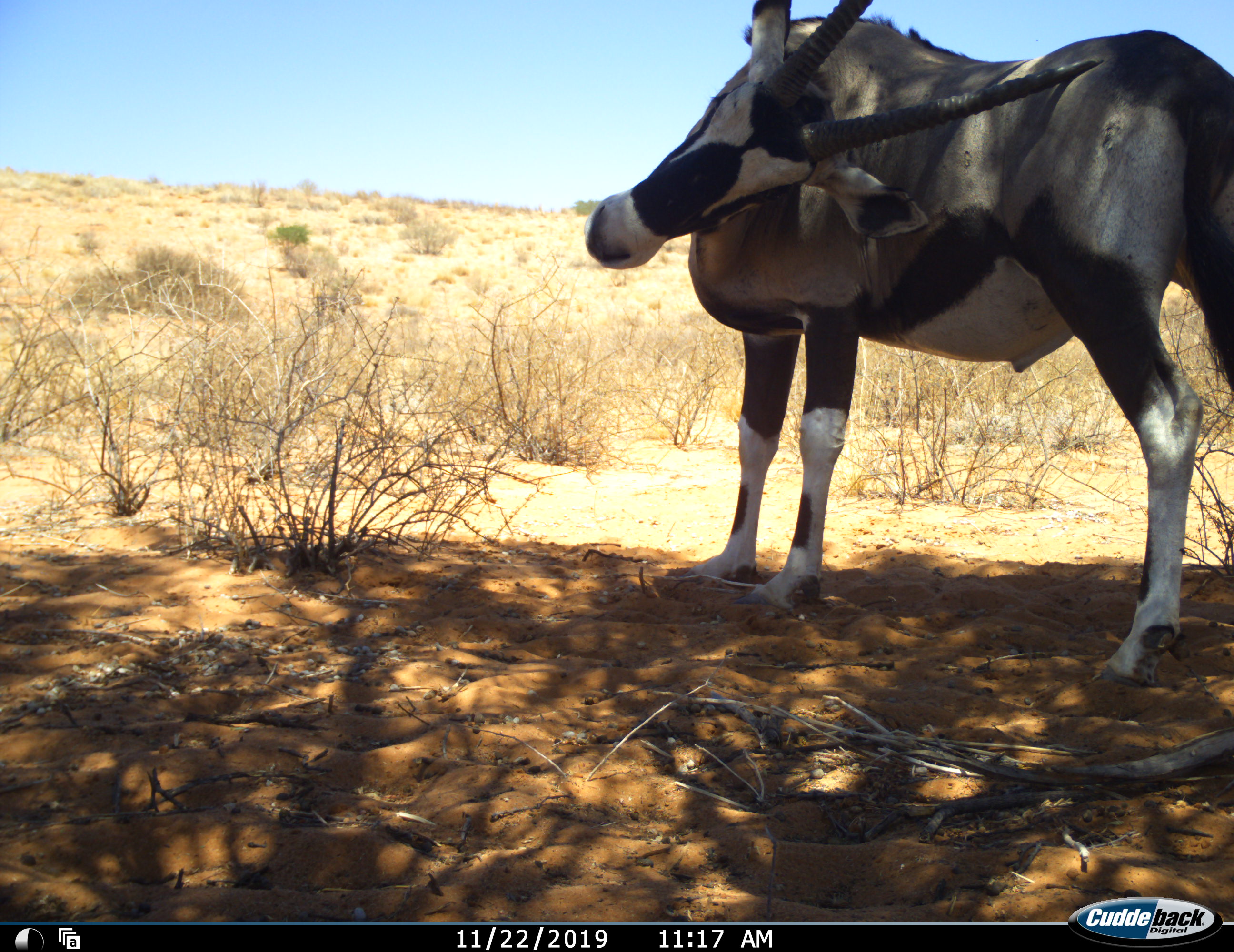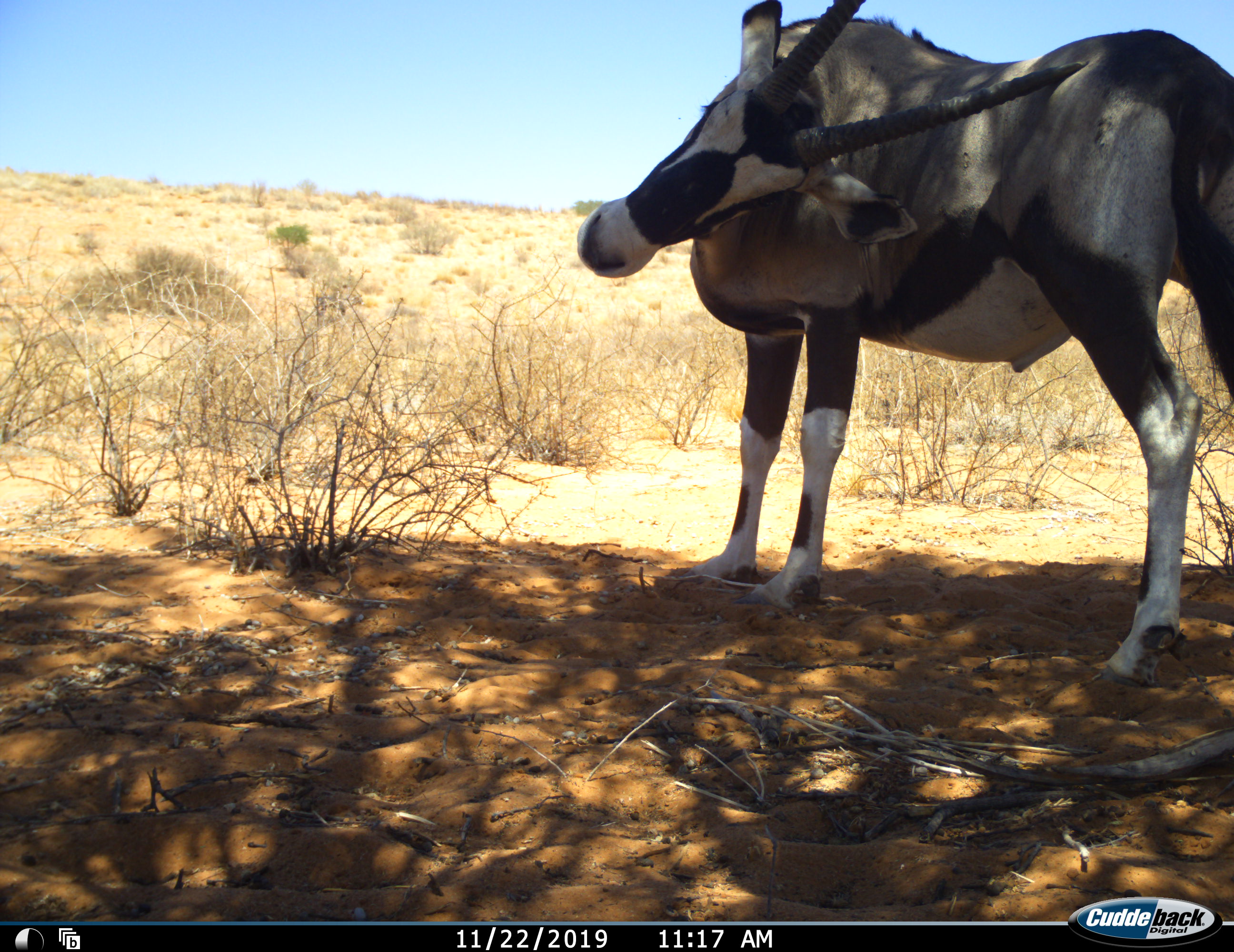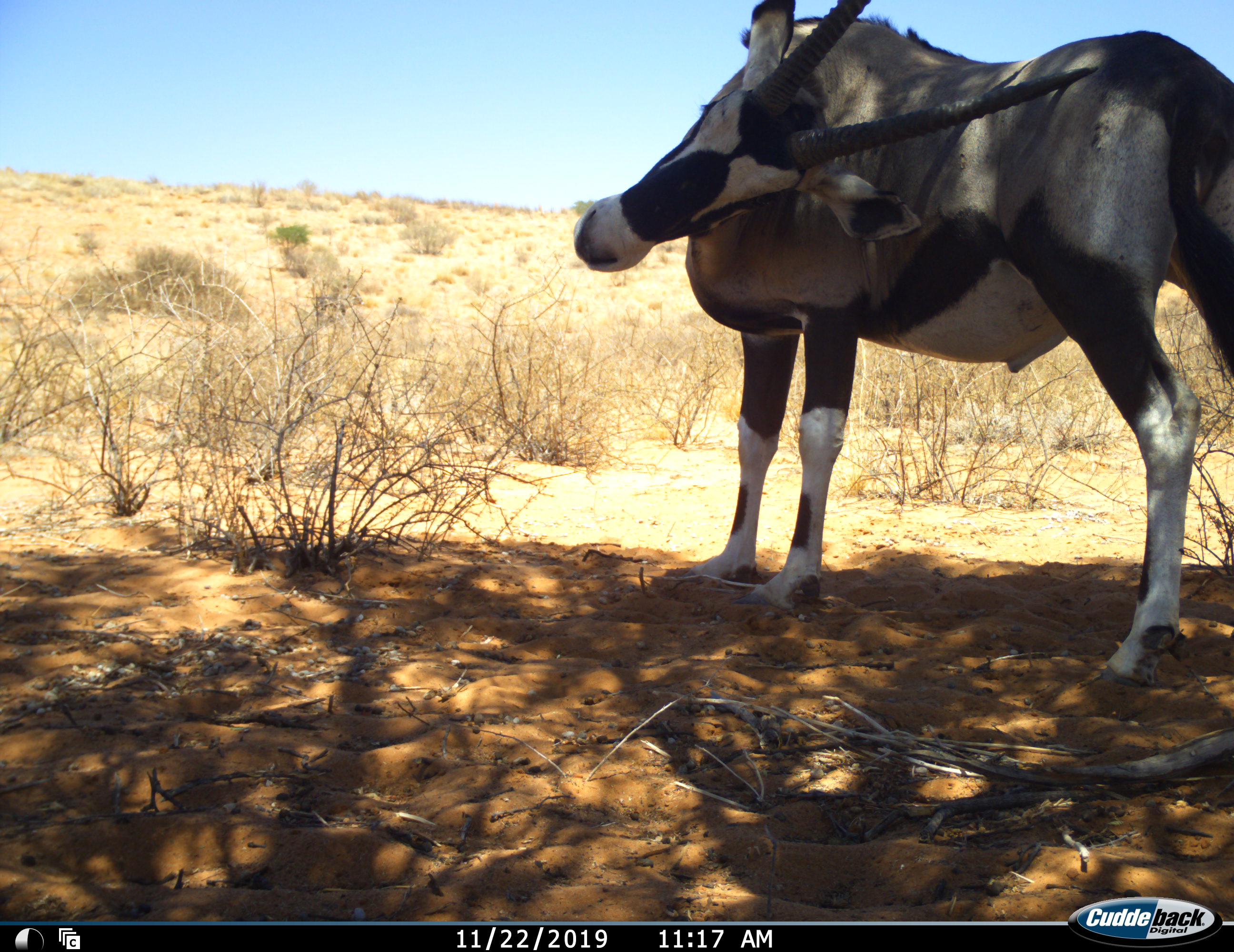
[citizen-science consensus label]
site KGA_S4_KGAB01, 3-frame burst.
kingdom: Animalia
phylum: Chordata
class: Mammalia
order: Artiodactyla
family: Bovidae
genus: Oryx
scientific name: Oryx gazella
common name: gemsbok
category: oryx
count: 1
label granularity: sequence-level